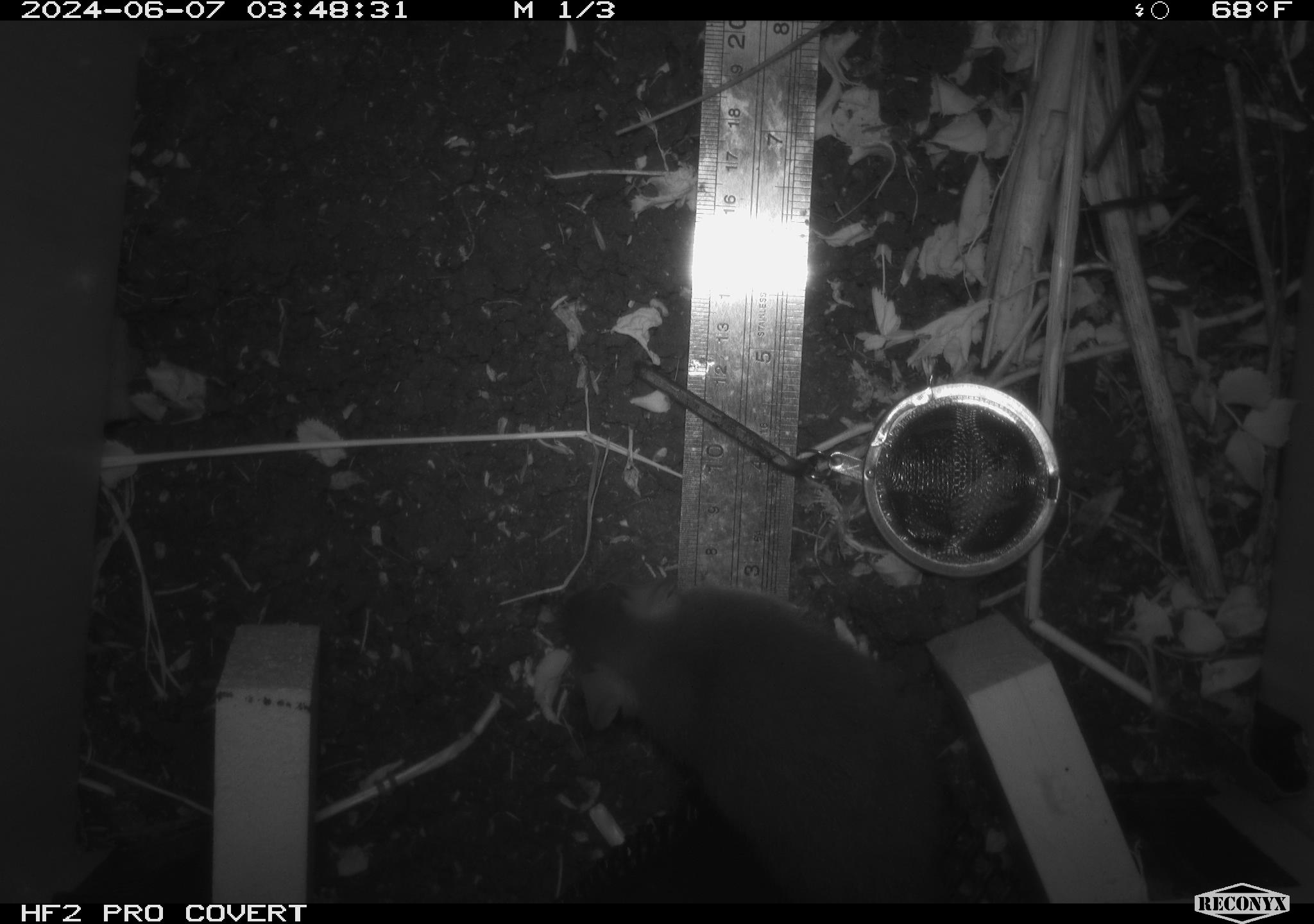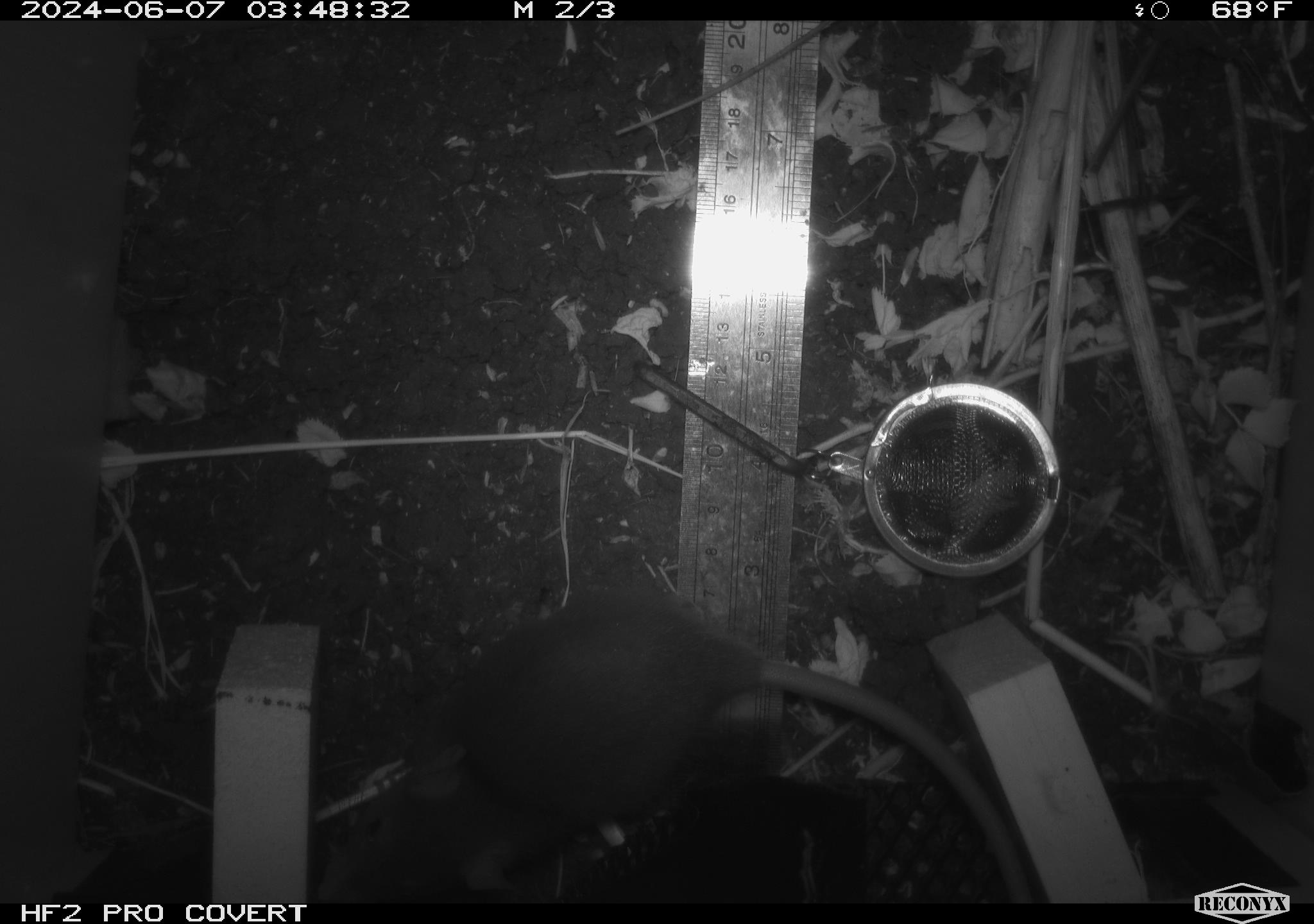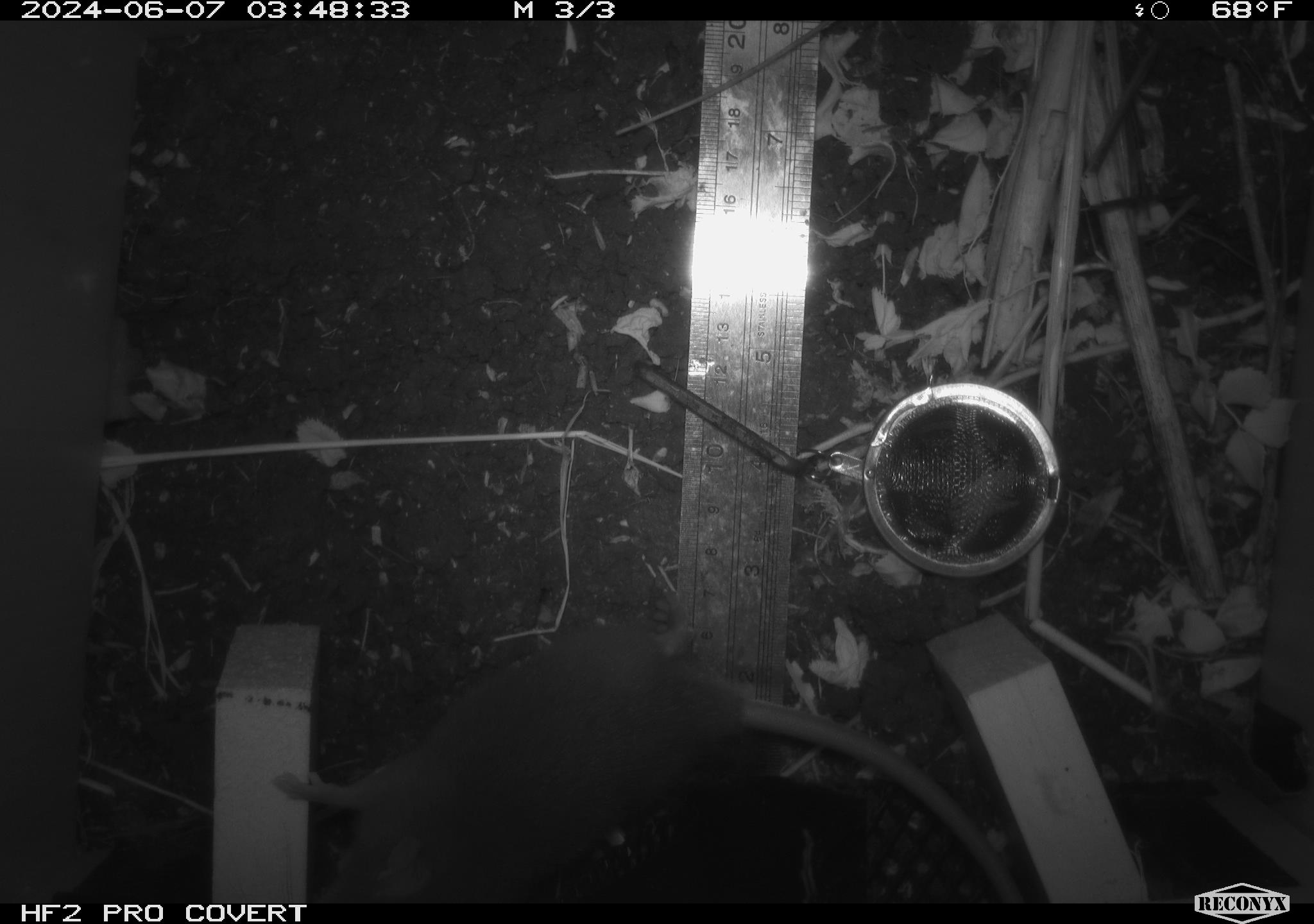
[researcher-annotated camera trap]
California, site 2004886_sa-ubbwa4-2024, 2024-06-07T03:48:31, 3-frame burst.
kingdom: Animalia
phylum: Chordata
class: Mammalia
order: Rodentia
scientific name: Rodentia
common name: woodrat or rat or mouse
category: woodrat or rat or mouse species